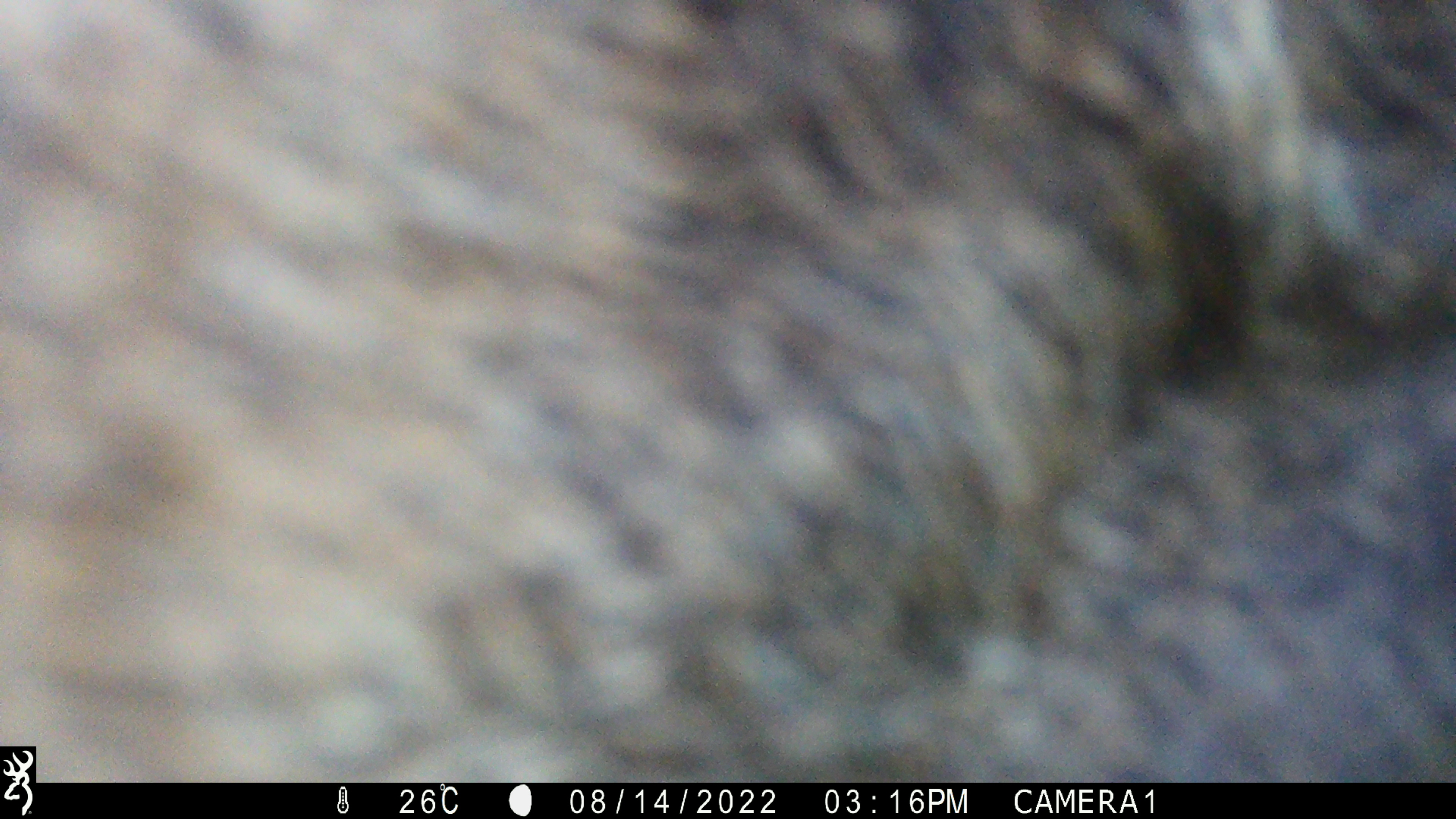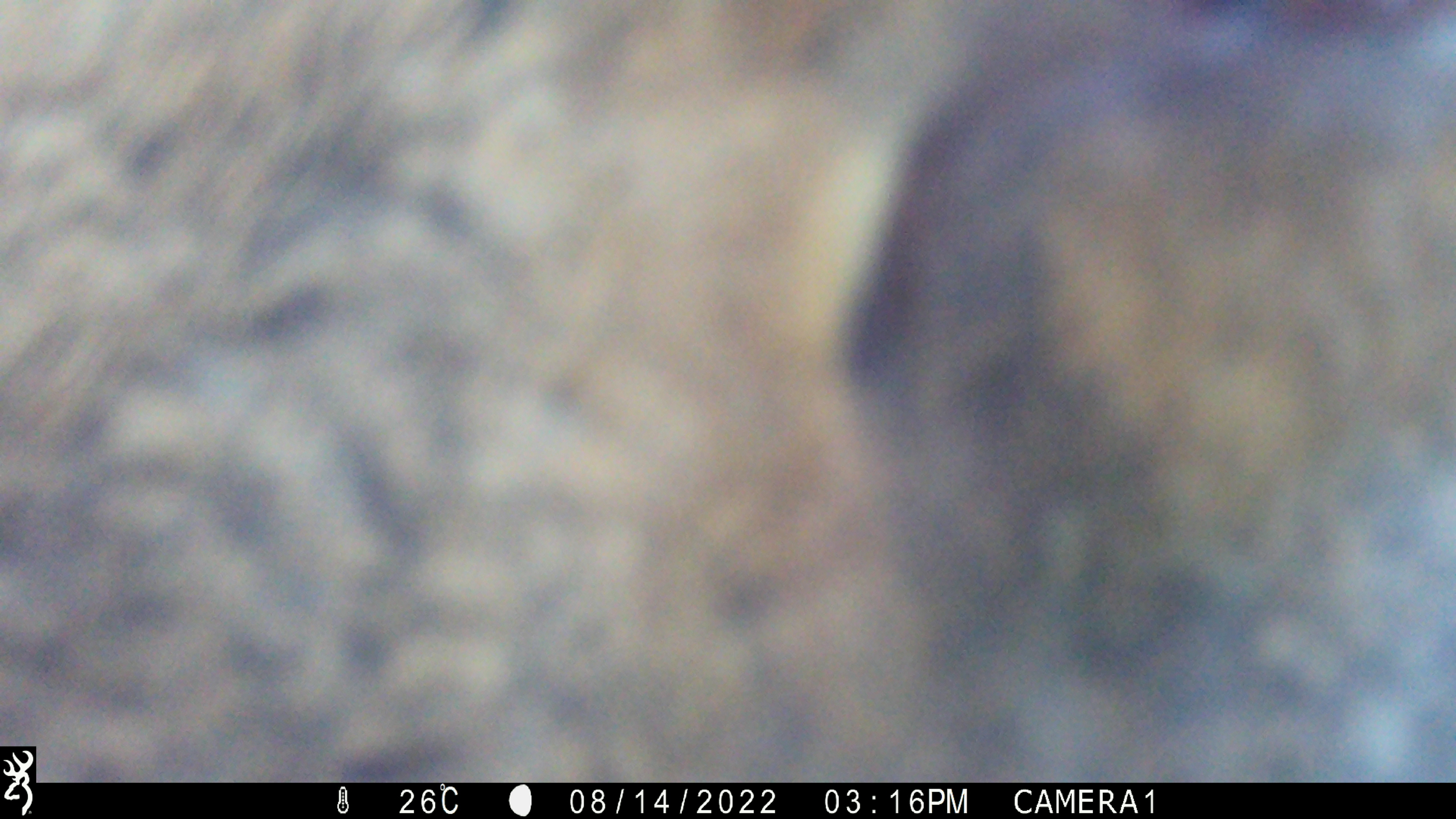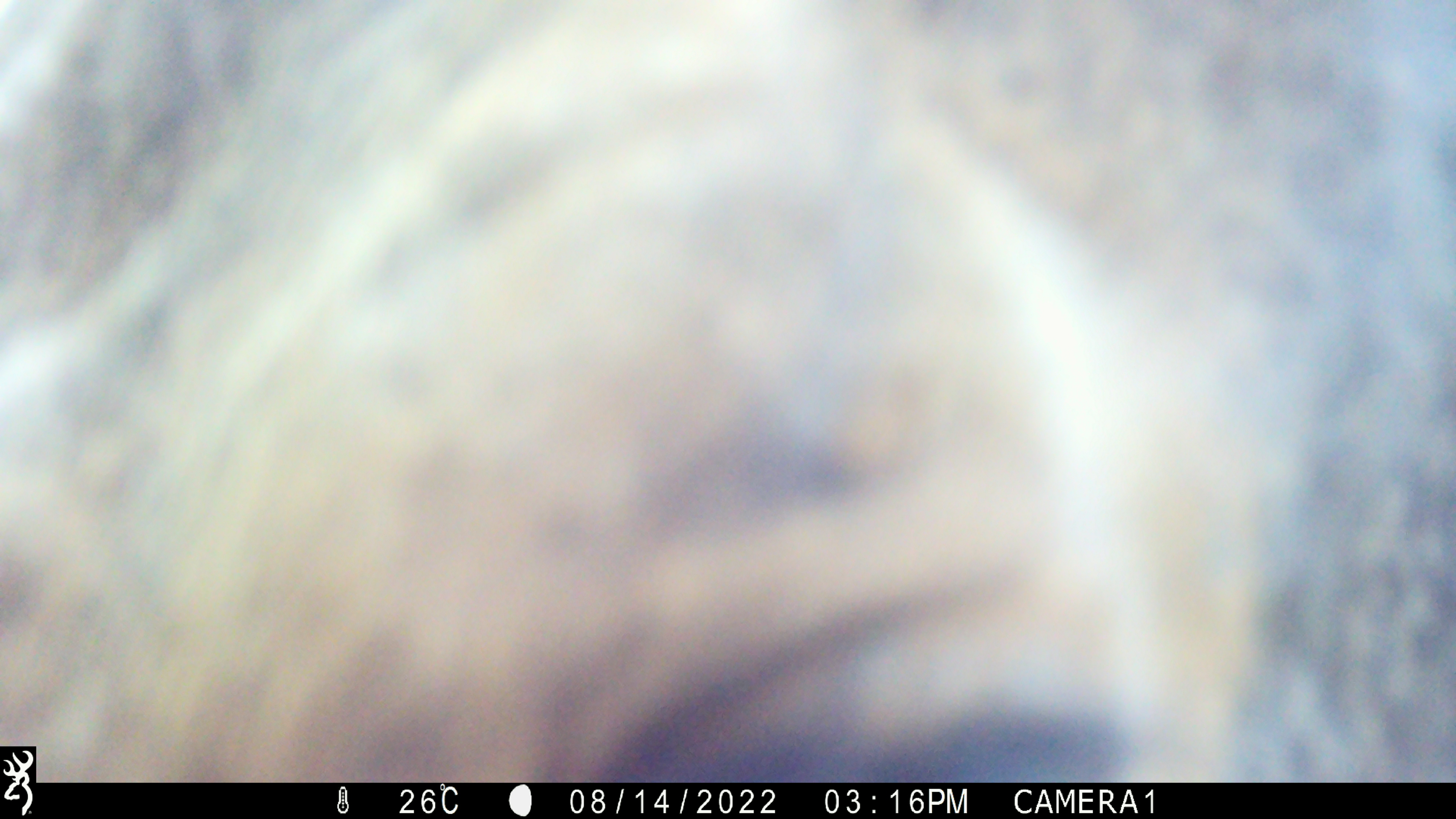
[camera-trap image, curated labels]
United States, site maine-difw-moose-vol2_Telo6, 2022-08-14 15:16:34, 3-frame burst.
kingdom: Animalia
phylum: Chordata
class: Mammalia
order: Artiodactyla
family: Cervidae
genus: Alces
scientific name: Alces alces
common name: moose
Moose (Alces alces).